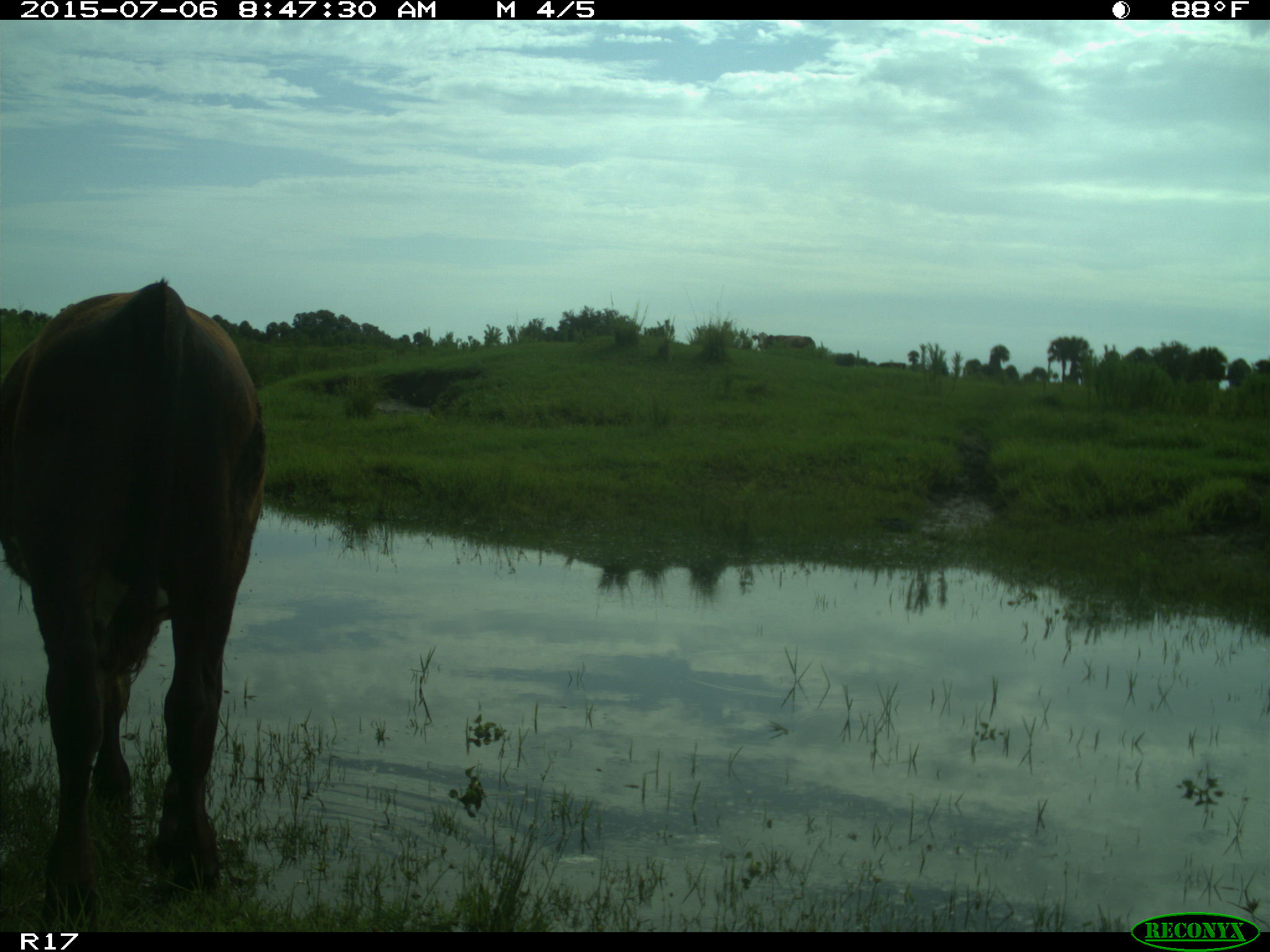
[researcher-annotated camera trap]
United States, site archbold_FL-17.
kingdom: Animalia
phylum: Chordata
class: Mammalia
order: Artiodactyla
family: Bovidae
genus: Bos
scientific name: Bos taurus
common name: domestic cow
Bos taurus (domestic cow).